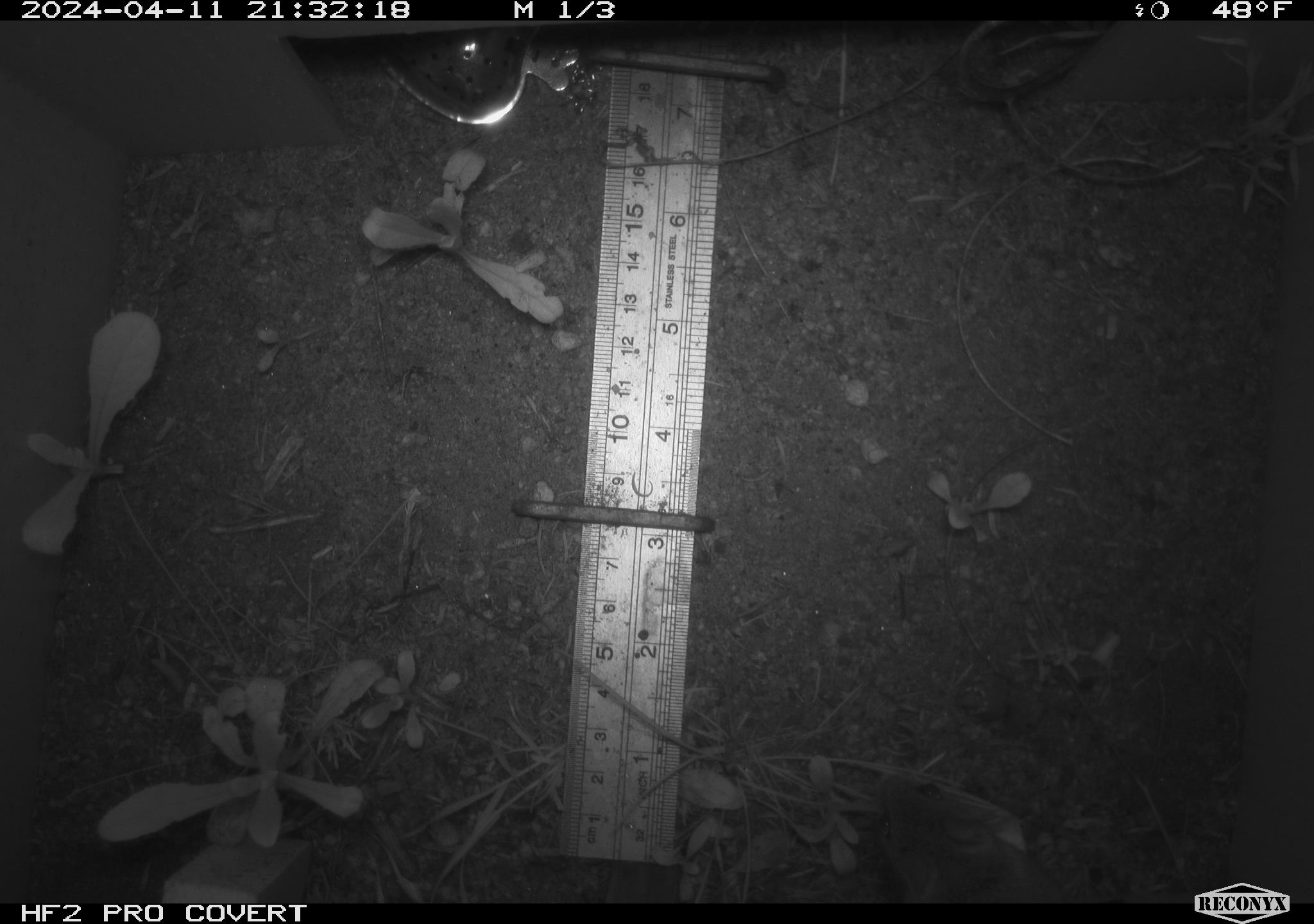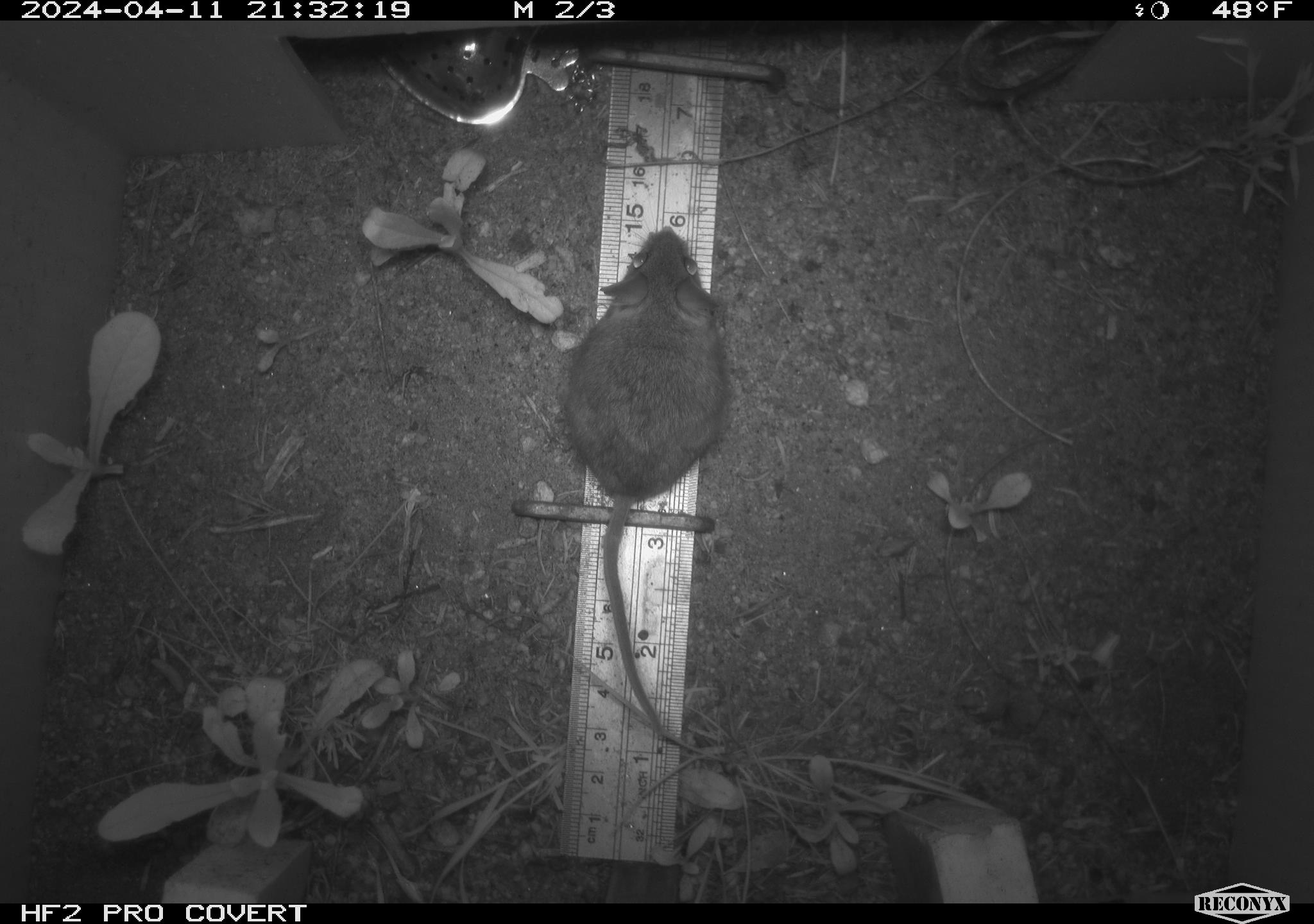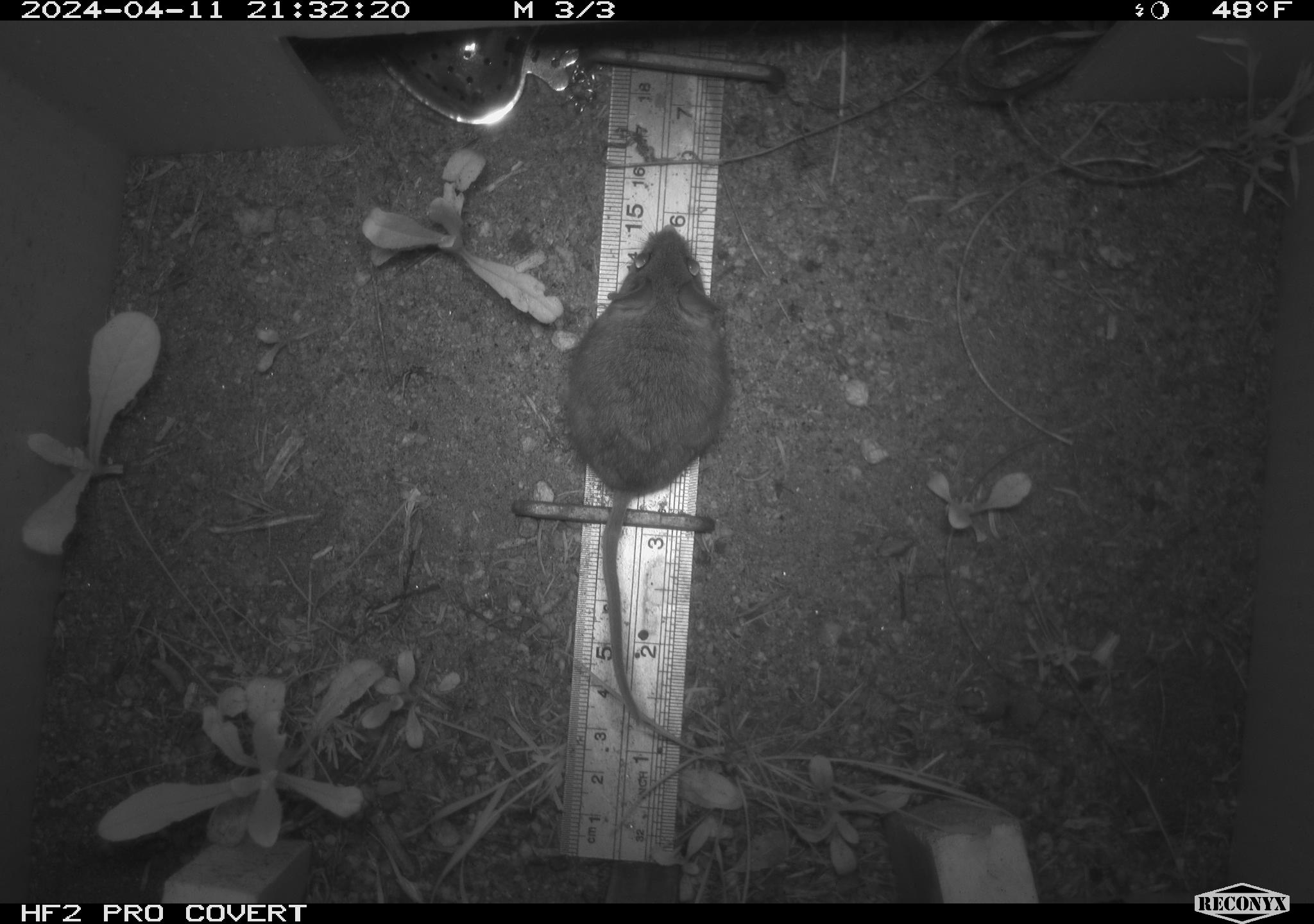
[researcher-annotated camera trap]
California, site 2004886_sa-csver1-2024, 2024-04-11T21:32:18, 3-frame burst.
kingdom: Animalia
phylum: Chordata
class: Mammalia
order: Rodentia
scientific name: Rodentia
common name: rodent